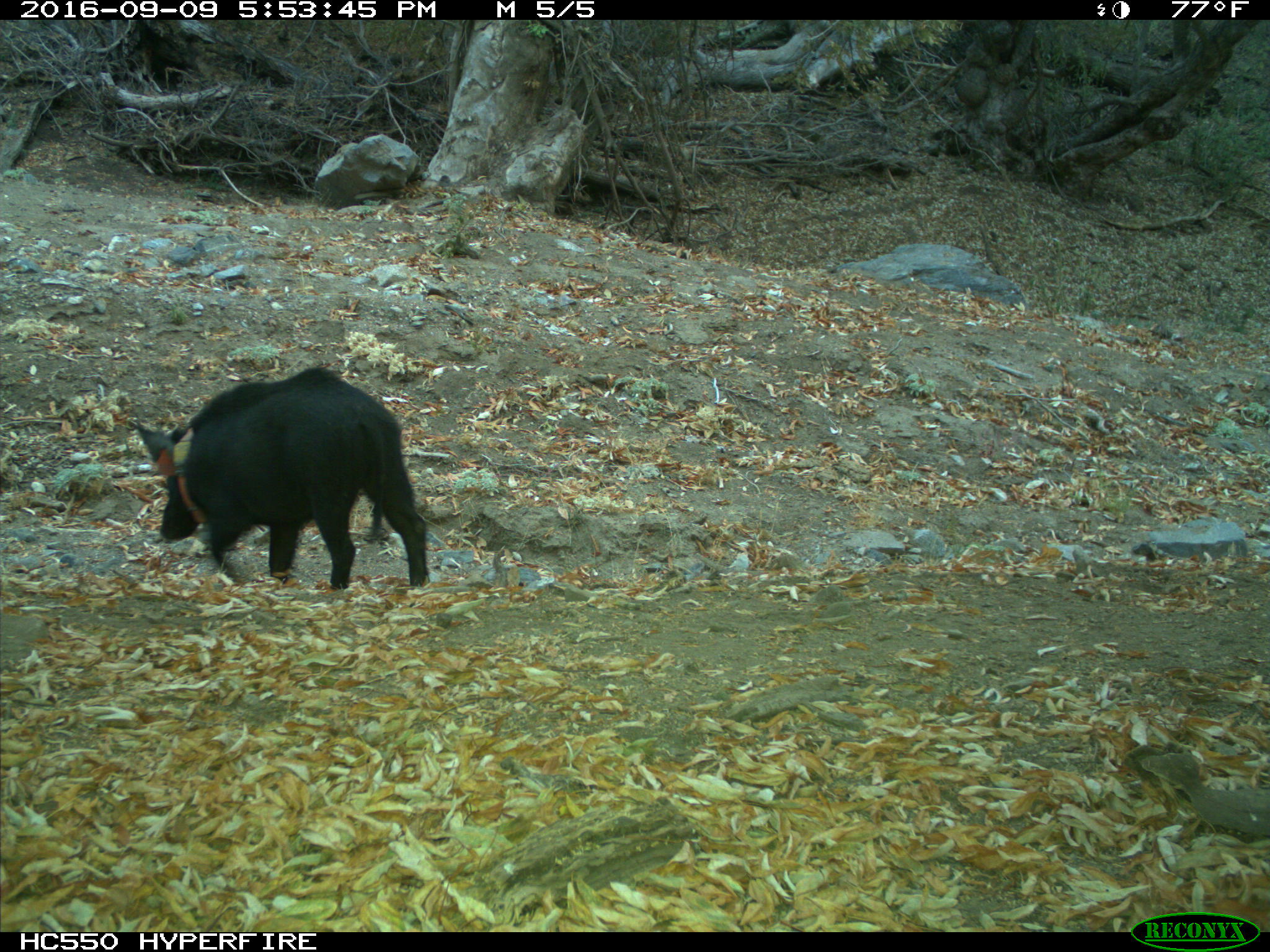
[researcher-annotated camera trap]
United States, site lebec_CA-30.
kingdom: Animalia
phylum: Chordata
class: Mammalia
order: Artiodactyla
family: Suidae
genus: Sus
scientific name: Sus scrofa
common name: wild boar